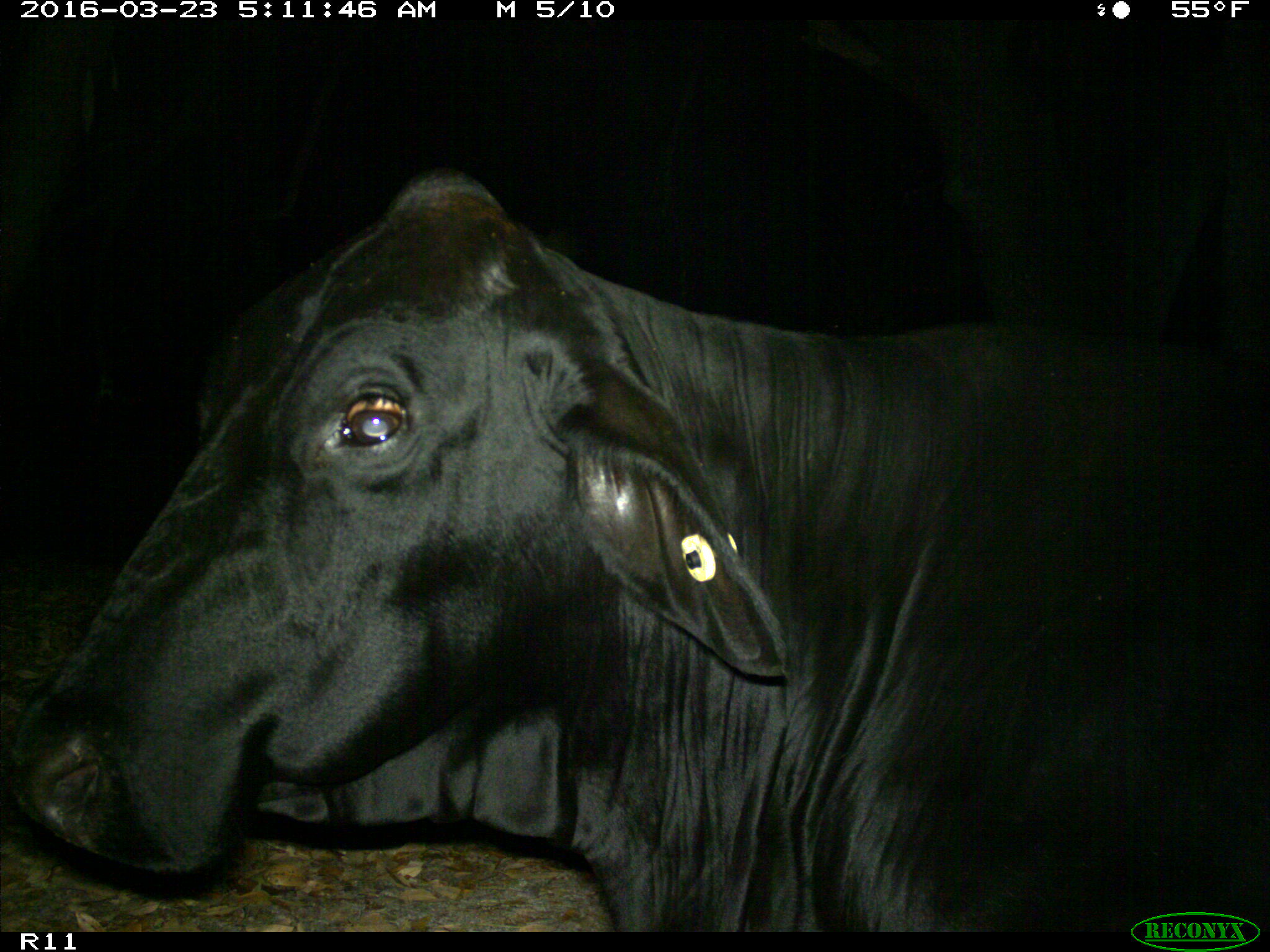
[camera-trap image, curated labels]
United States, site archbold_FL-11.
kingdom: Animalia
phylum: Chordata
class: Mammalia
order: Artiodactyla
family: Bovidae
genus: Bos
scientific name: Bos taurus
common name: domestic cow